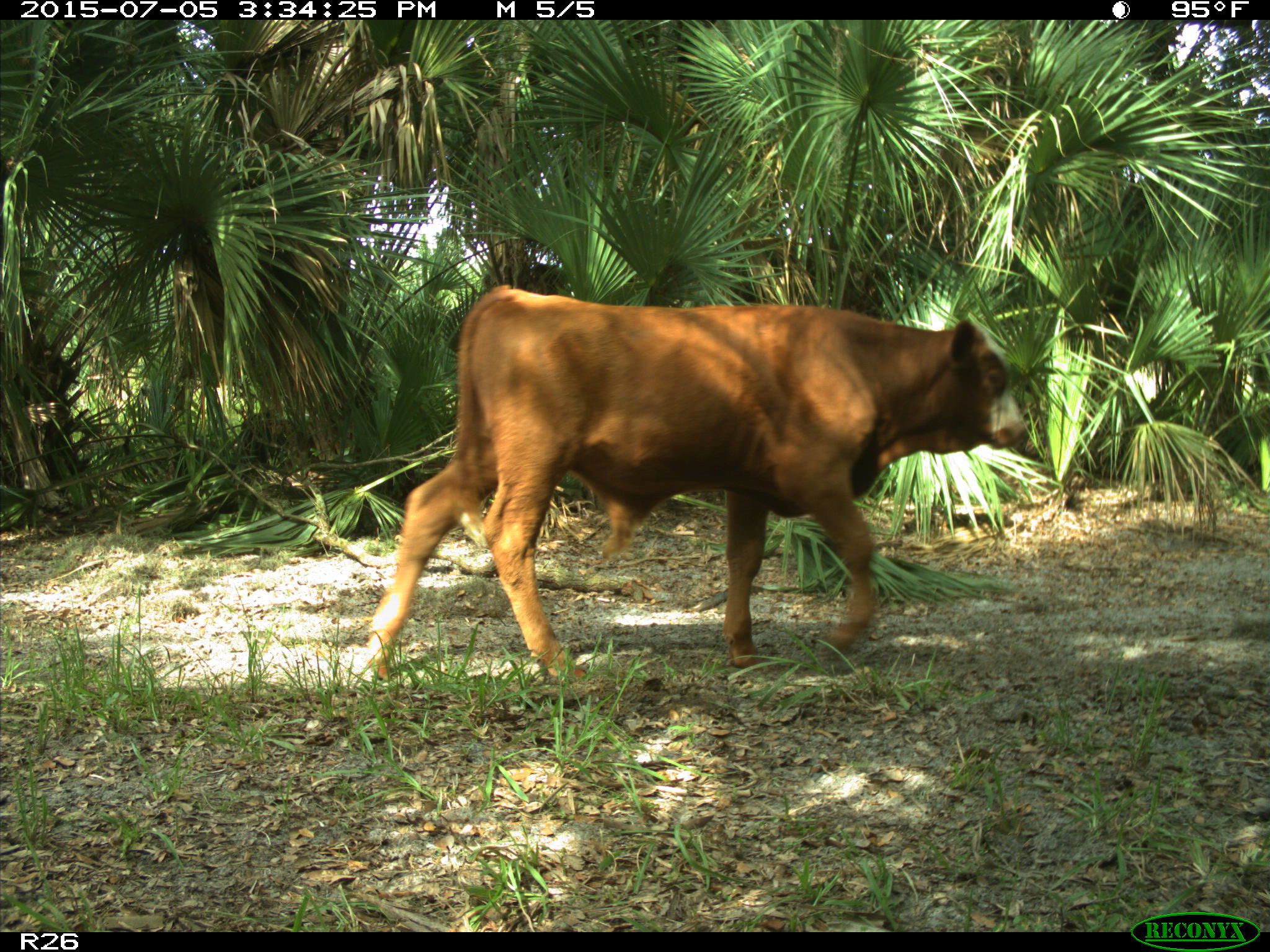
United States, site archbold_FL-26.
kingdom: Animalia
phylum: Chordata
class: Mammalia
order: Artiodactyla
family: Bovidae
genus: Bos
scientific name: Bos taurus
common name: domestic cow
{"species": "Bos taurus (domestic cow)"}